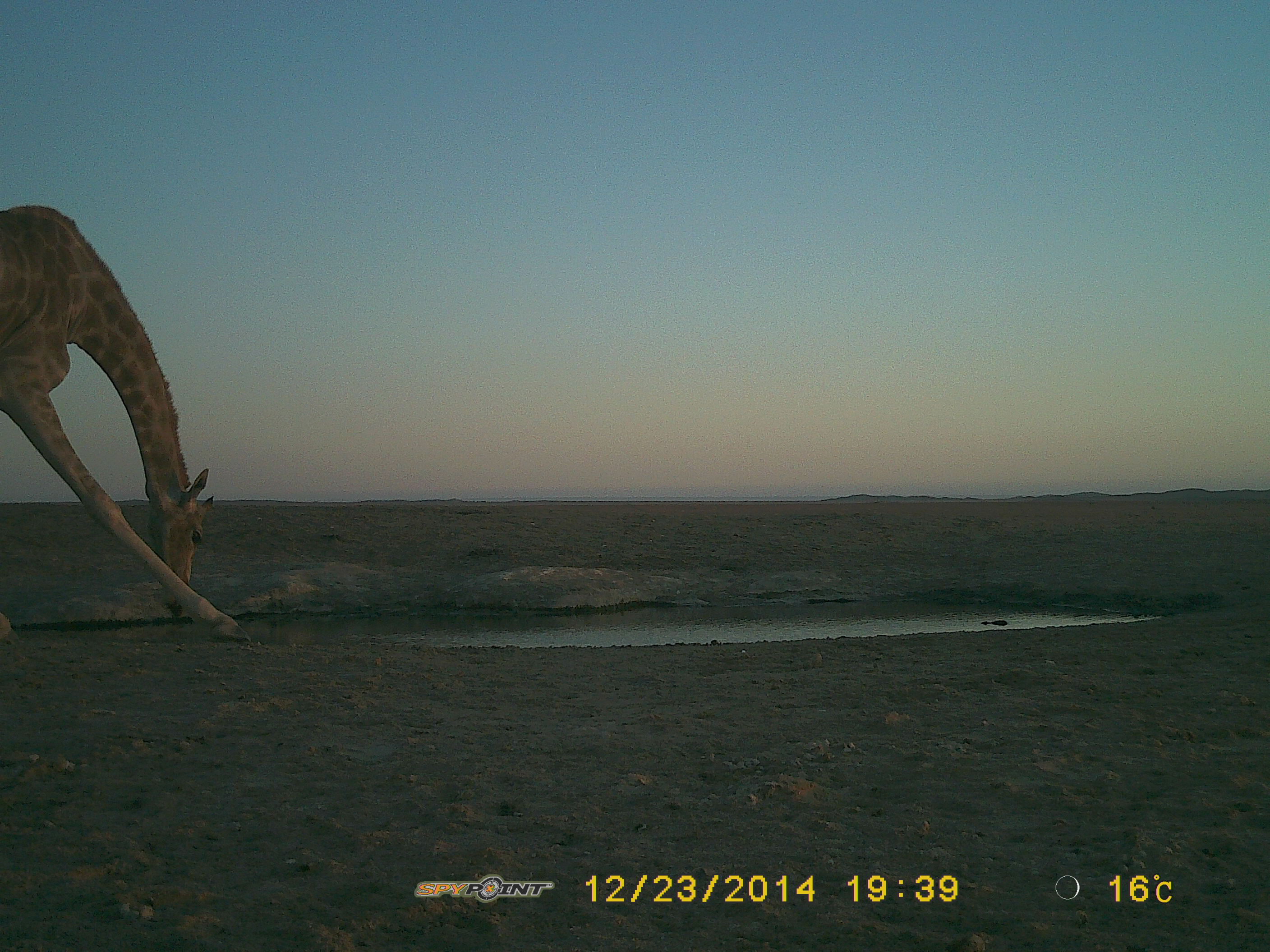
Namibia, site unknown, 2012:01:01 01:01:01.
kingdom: Animalia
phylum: Chordata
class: Mammalia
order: Artiodactyla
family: Giraffidae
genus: Giraffa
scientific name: Giraffa camelopardalis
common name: giraffe